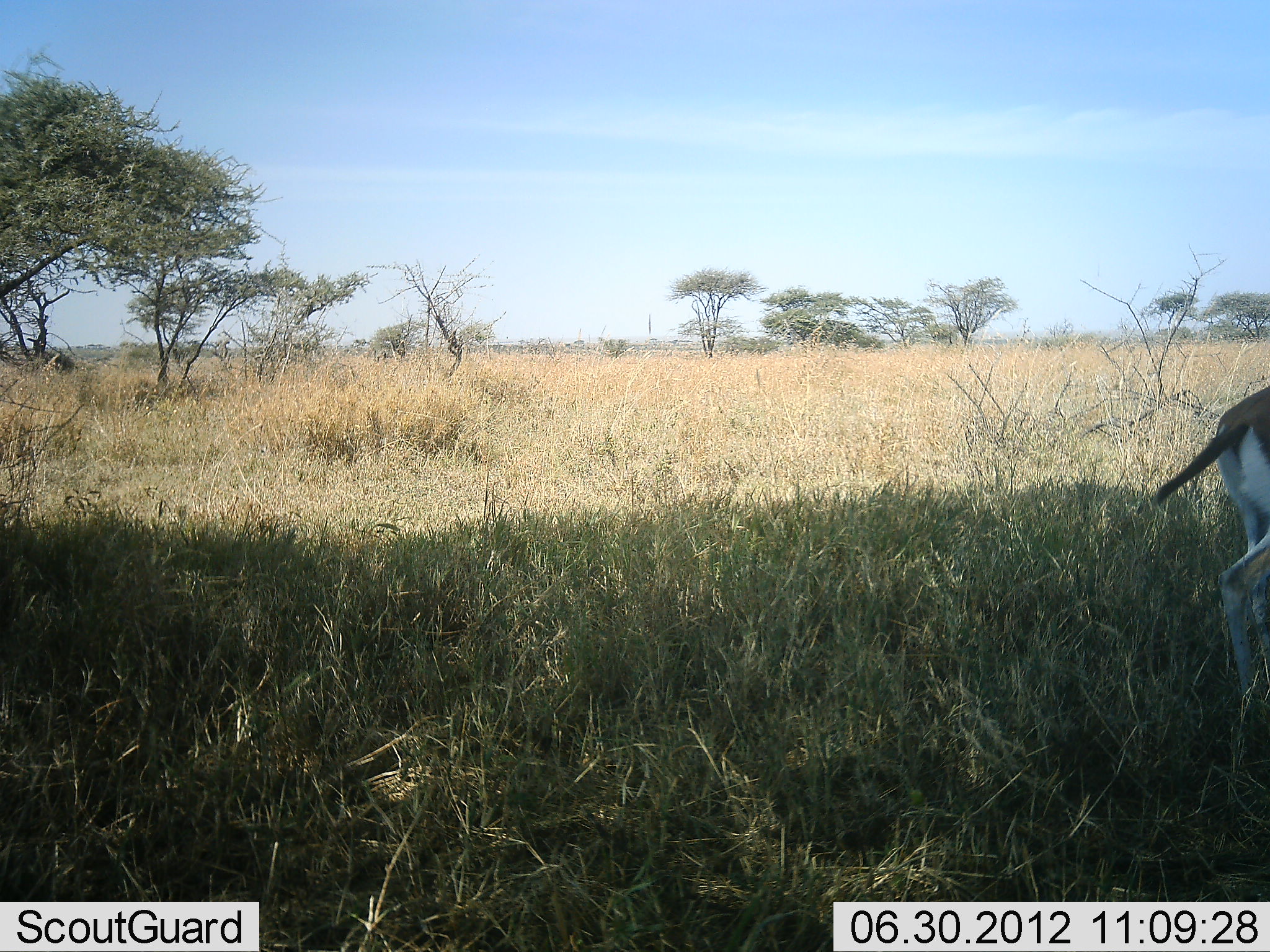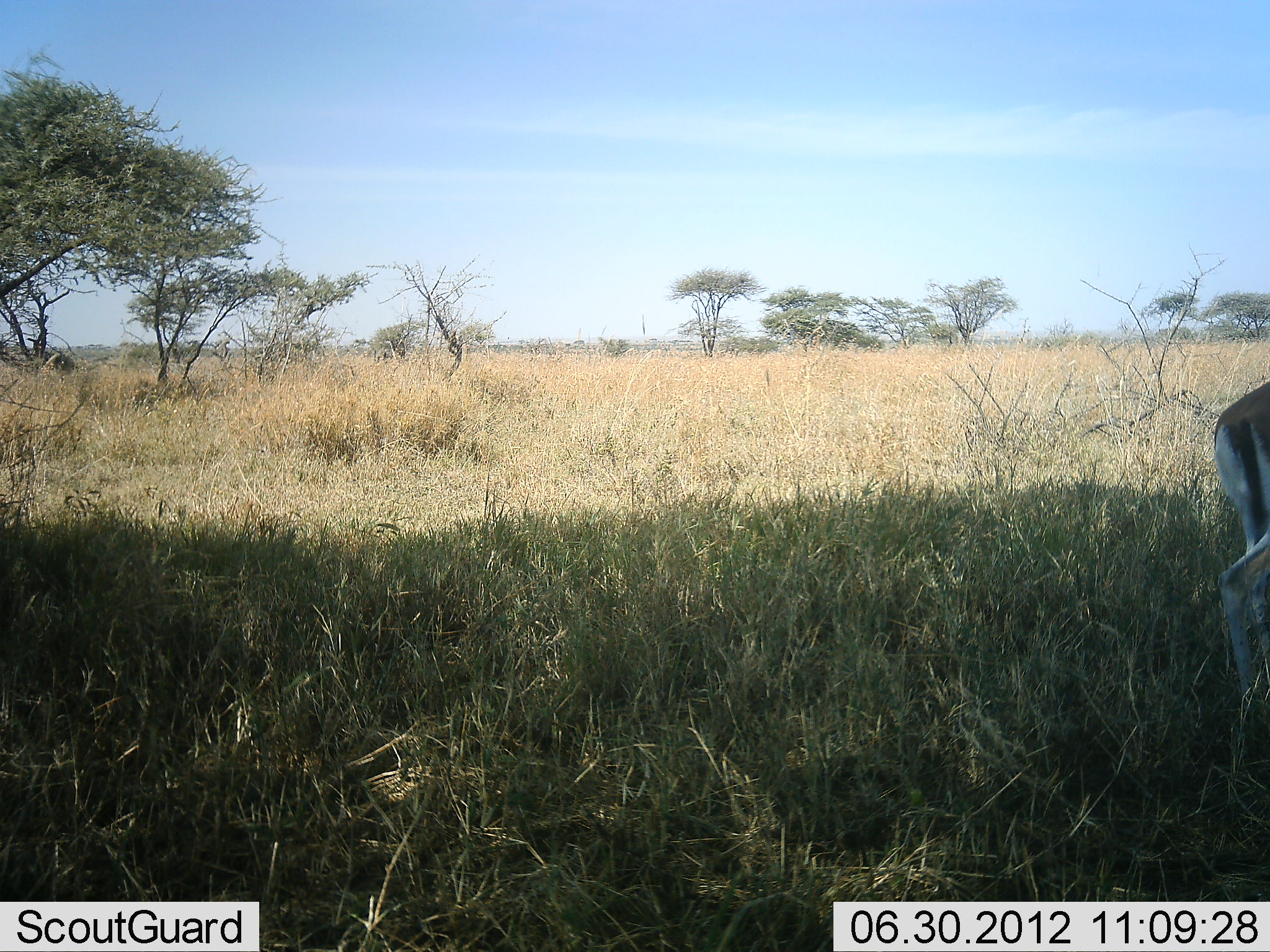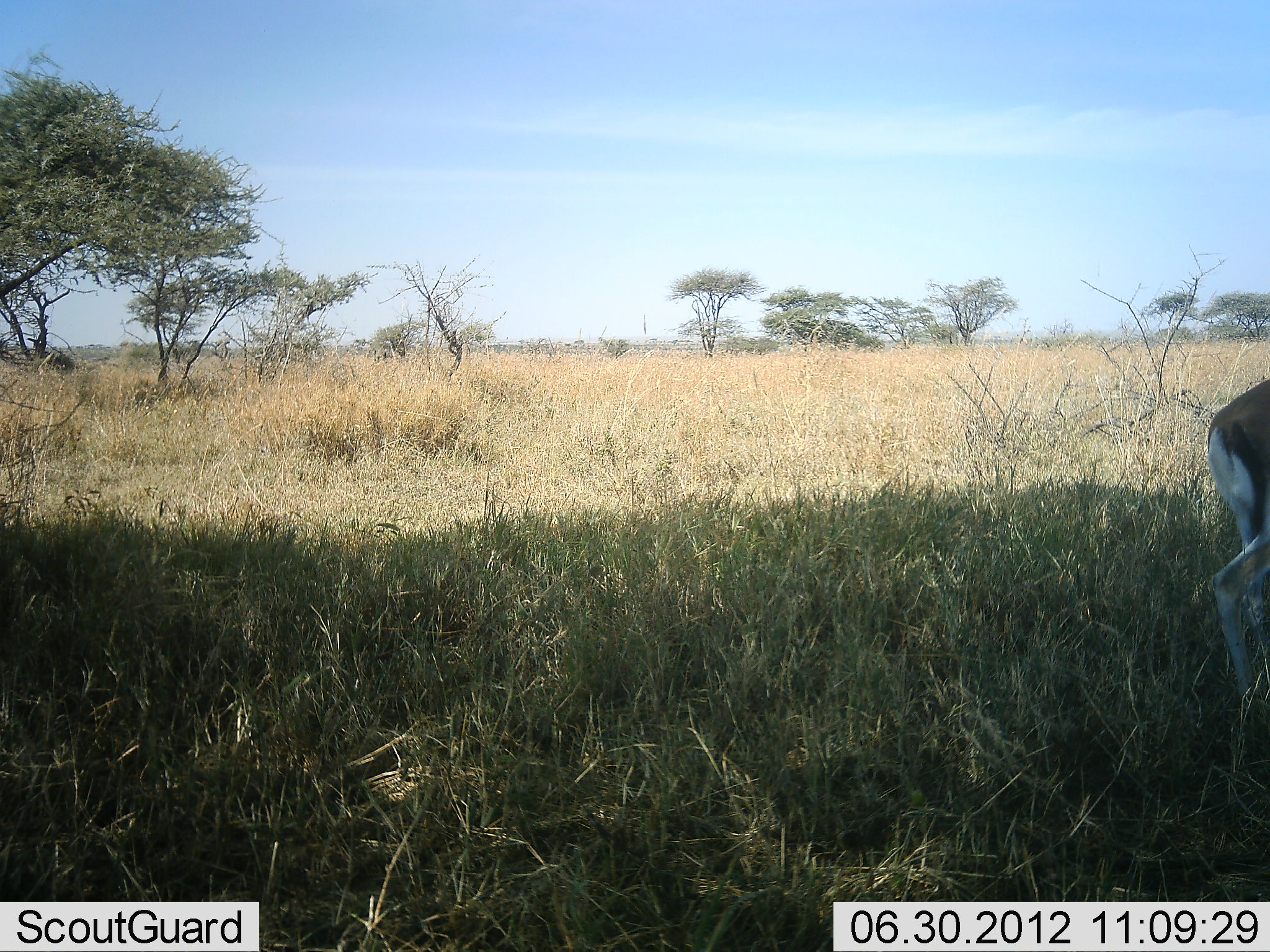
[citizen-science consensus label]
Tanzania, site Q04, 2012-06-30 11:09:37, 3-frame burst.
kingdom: Animalia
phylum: Chordata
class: Mammalia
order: Artiodactyla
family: Bovidae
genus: Eudorcas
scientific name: Eudorcas thomsonii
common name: thomson's gazelle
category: gazellethomsons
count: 1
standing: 70%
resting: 0%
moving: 0%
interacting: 0%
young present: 0%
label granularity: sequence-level